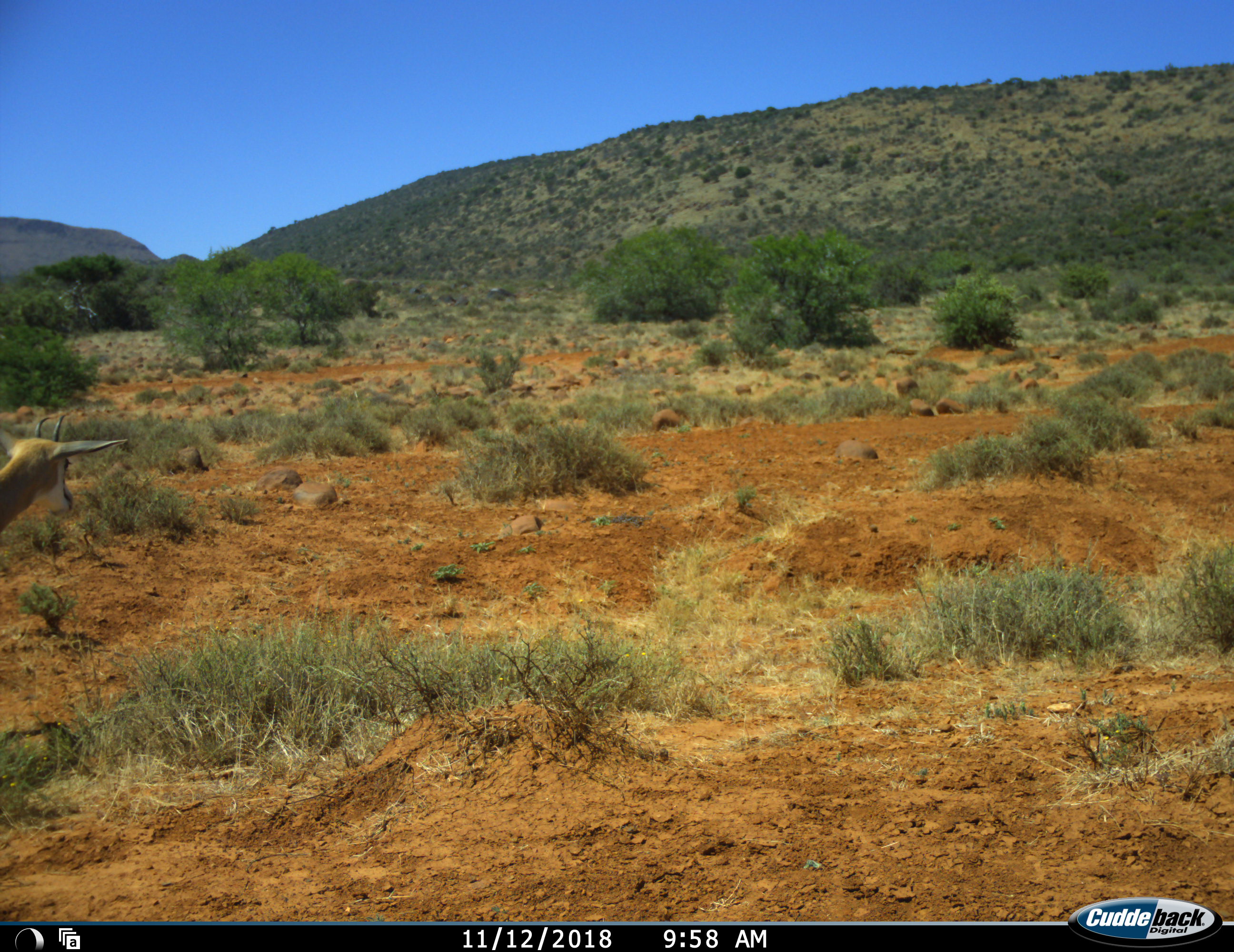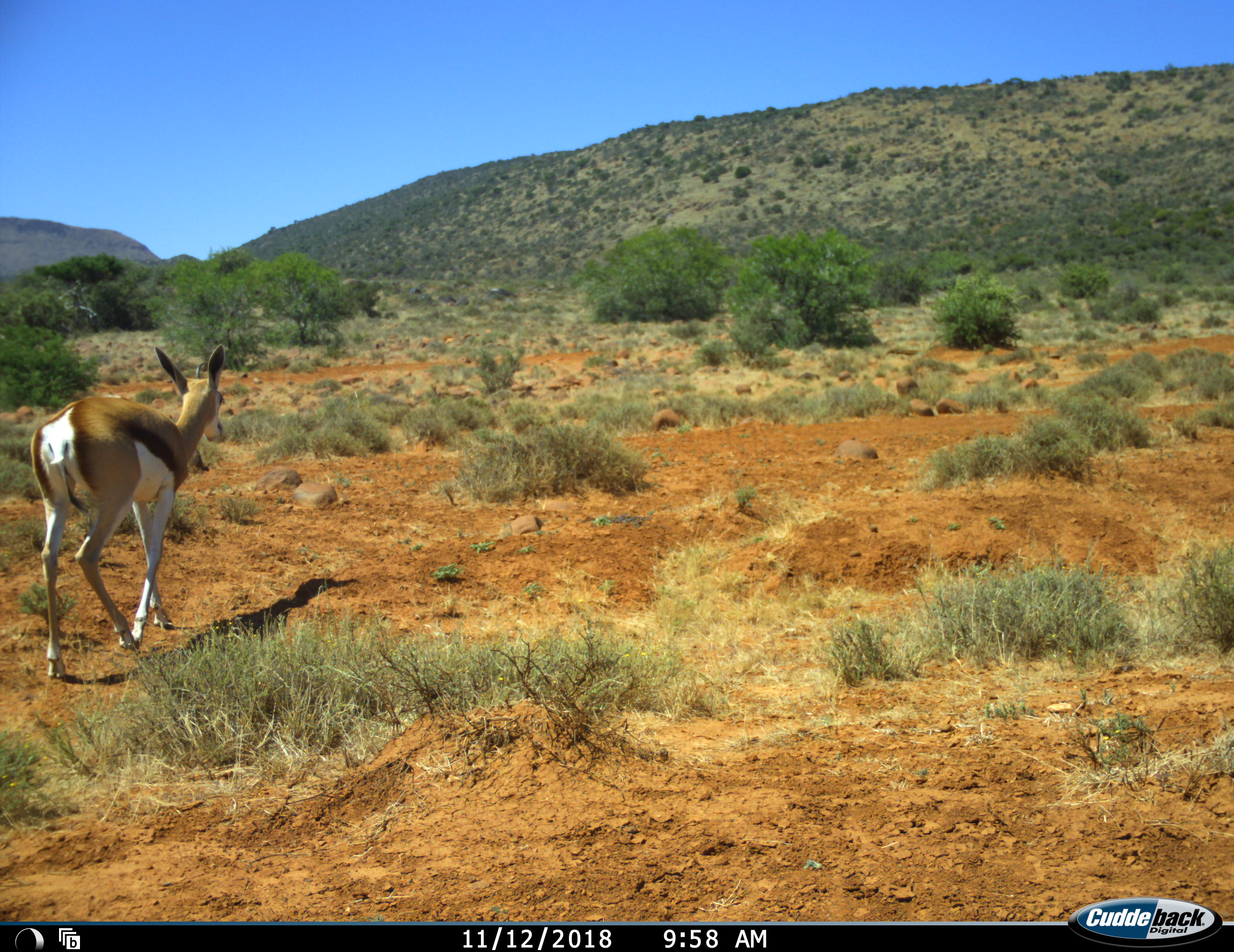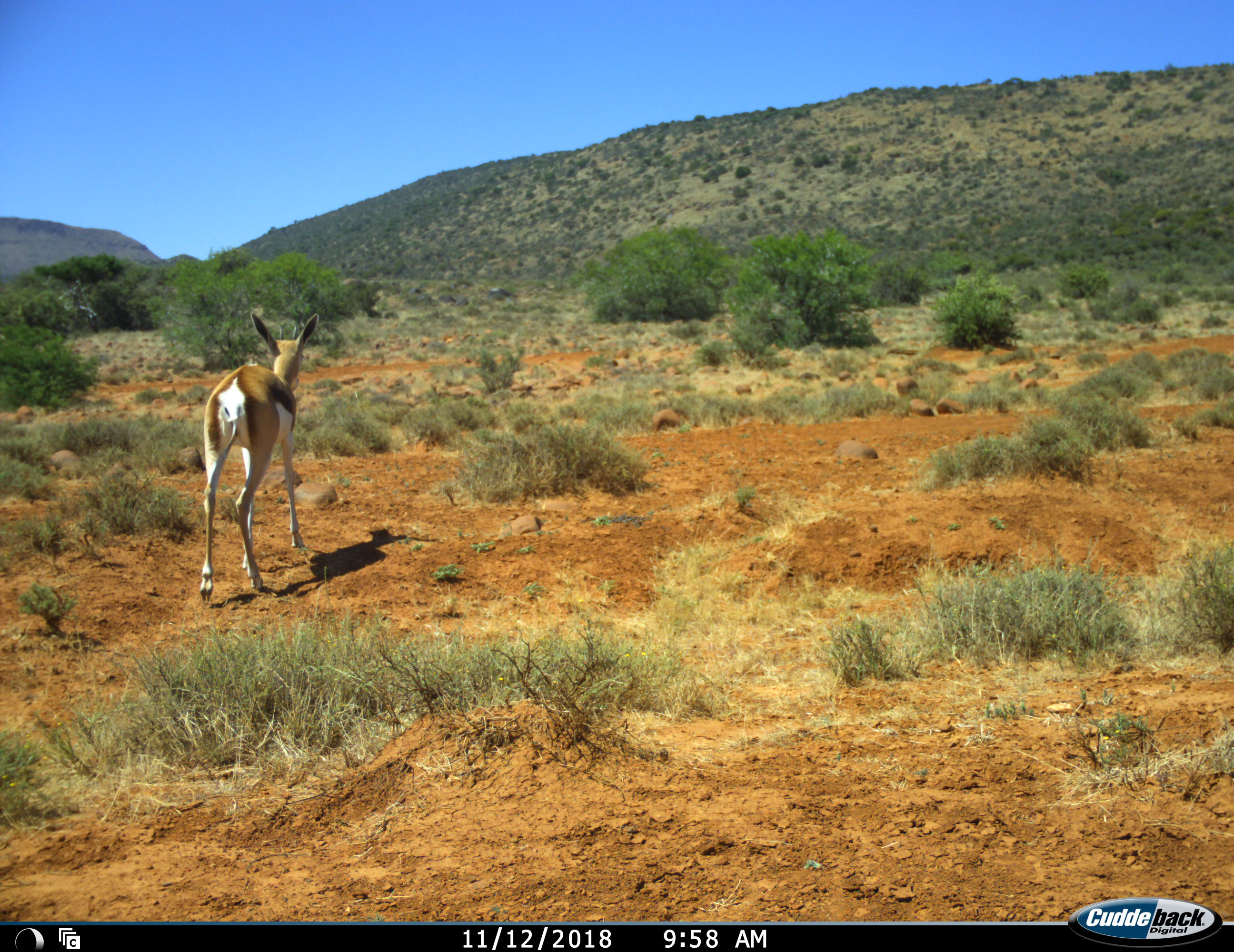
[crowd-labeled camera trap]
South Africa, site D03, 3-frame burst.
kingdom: Animalia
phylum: Chordata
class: Mammalia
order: Artiodactyla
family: Bovidae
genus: Antidorcas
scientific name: Antidorcas marsupialis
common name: springbok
Springbok (Antidorcas marsupialis), count 1. Behavior (volunteer vote fractions): standing 11%, resting 0%, moving 100%, interacting 0%. Young present (vote fraction): 0%. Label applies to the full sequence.